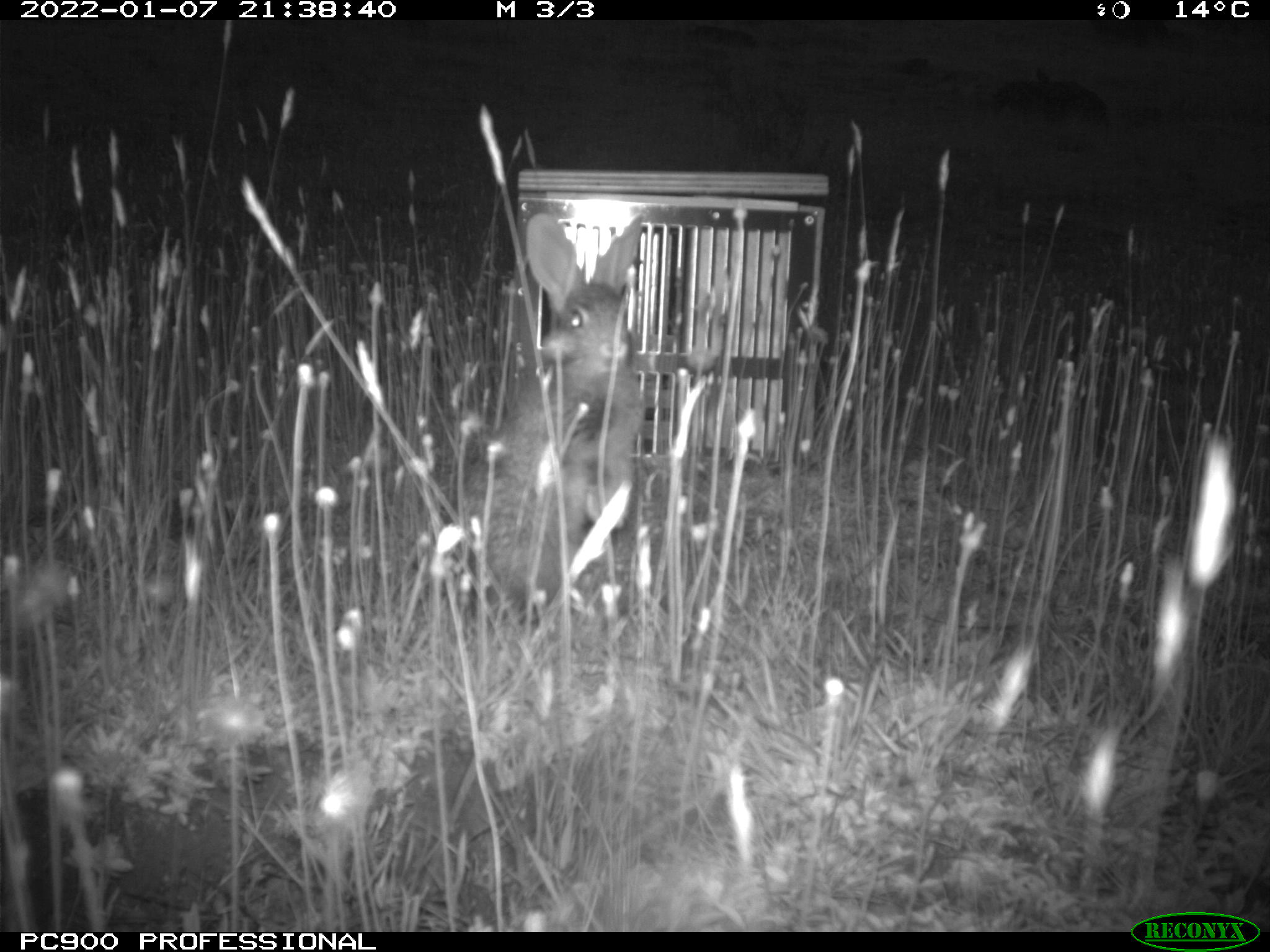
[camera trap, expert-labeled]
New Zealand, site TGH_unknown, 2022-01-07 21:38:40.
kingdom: Animalia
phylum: Chordata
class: Mammalia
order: Lagomorpha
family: Leporidae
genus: Oryctolagus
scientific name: Oryctolagus cuniculus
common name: european rabbit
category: rabbit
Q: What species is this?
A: Rabbit (european rabbit) (Oryctolagus cuniculus).